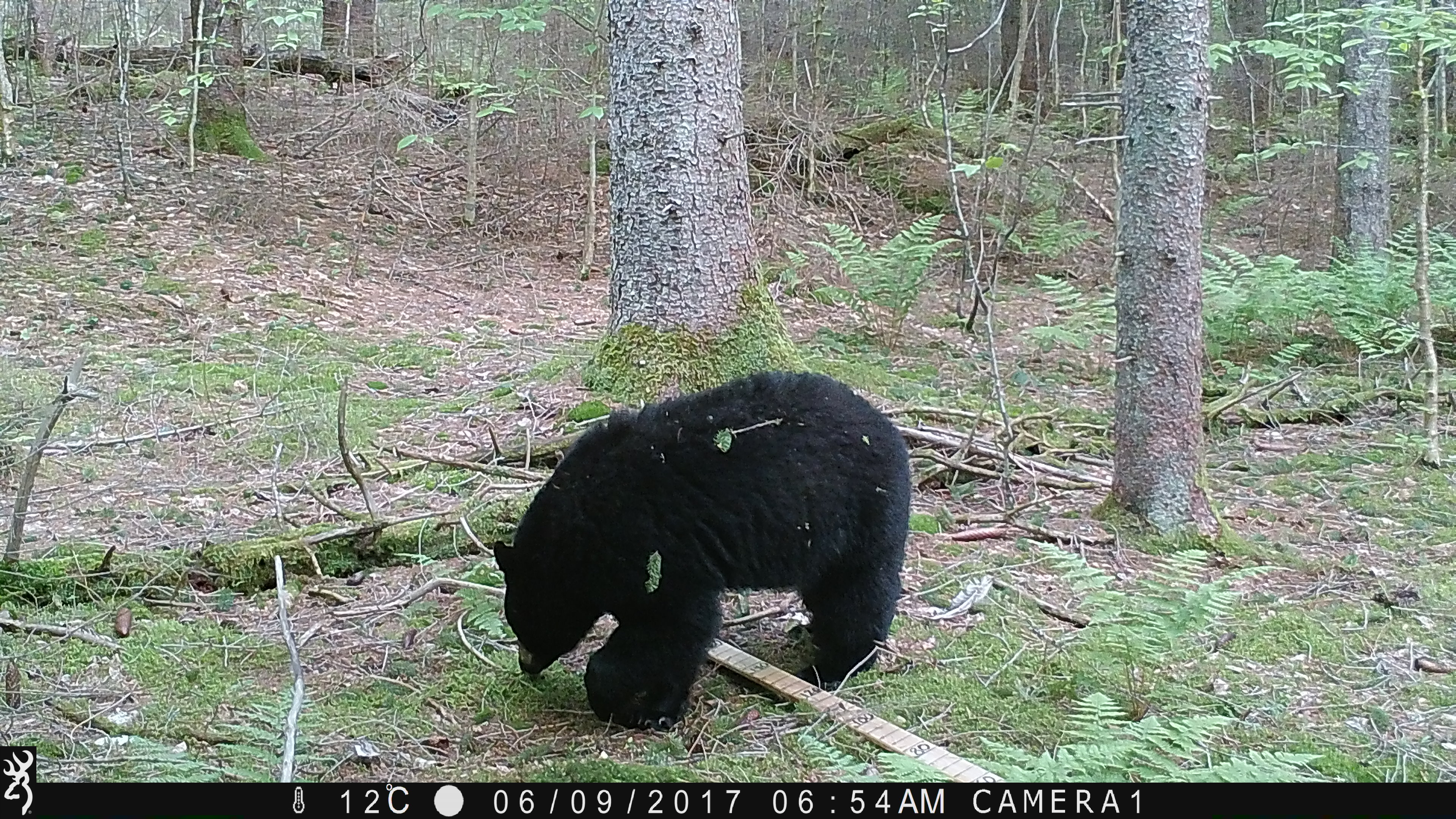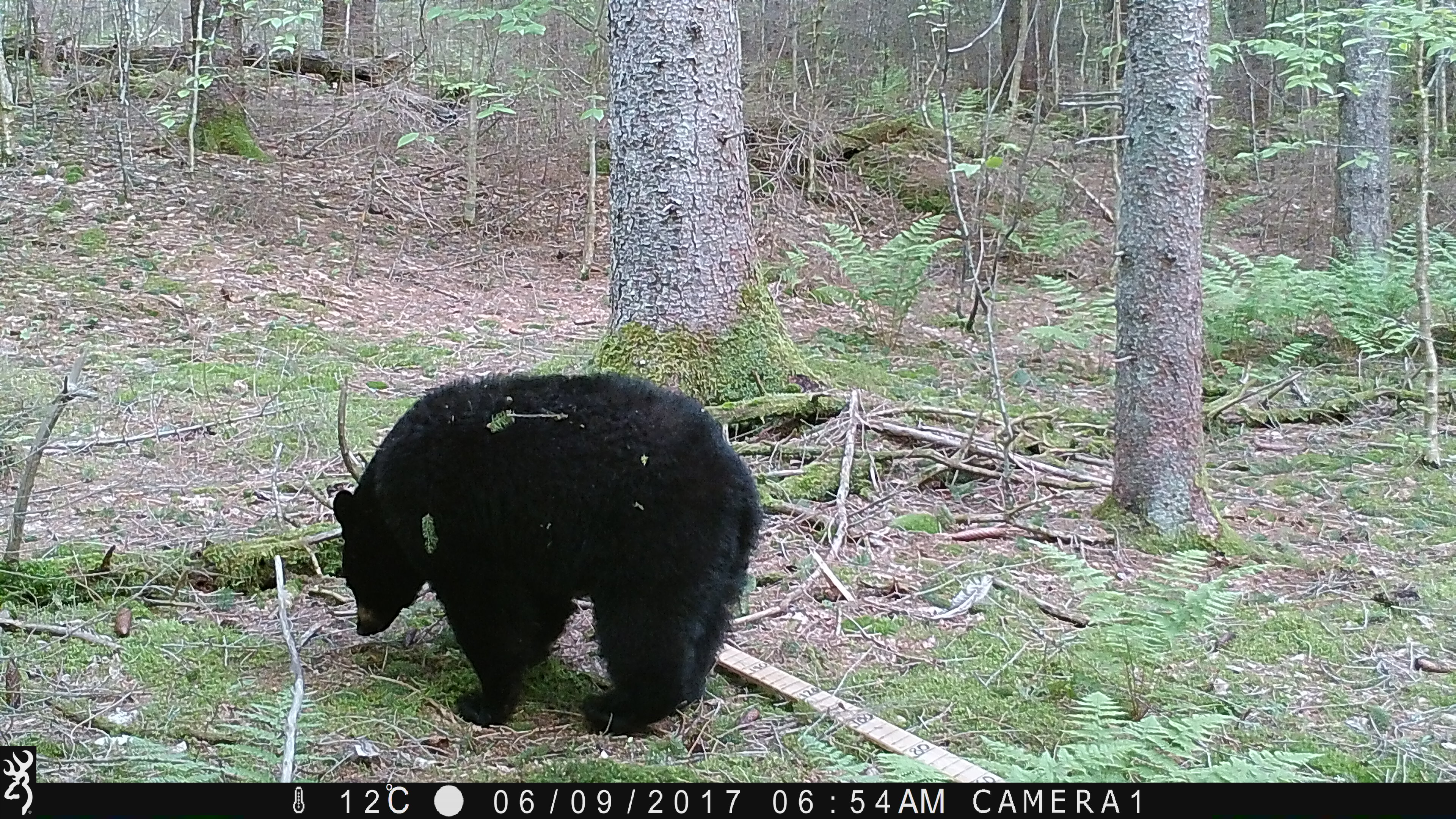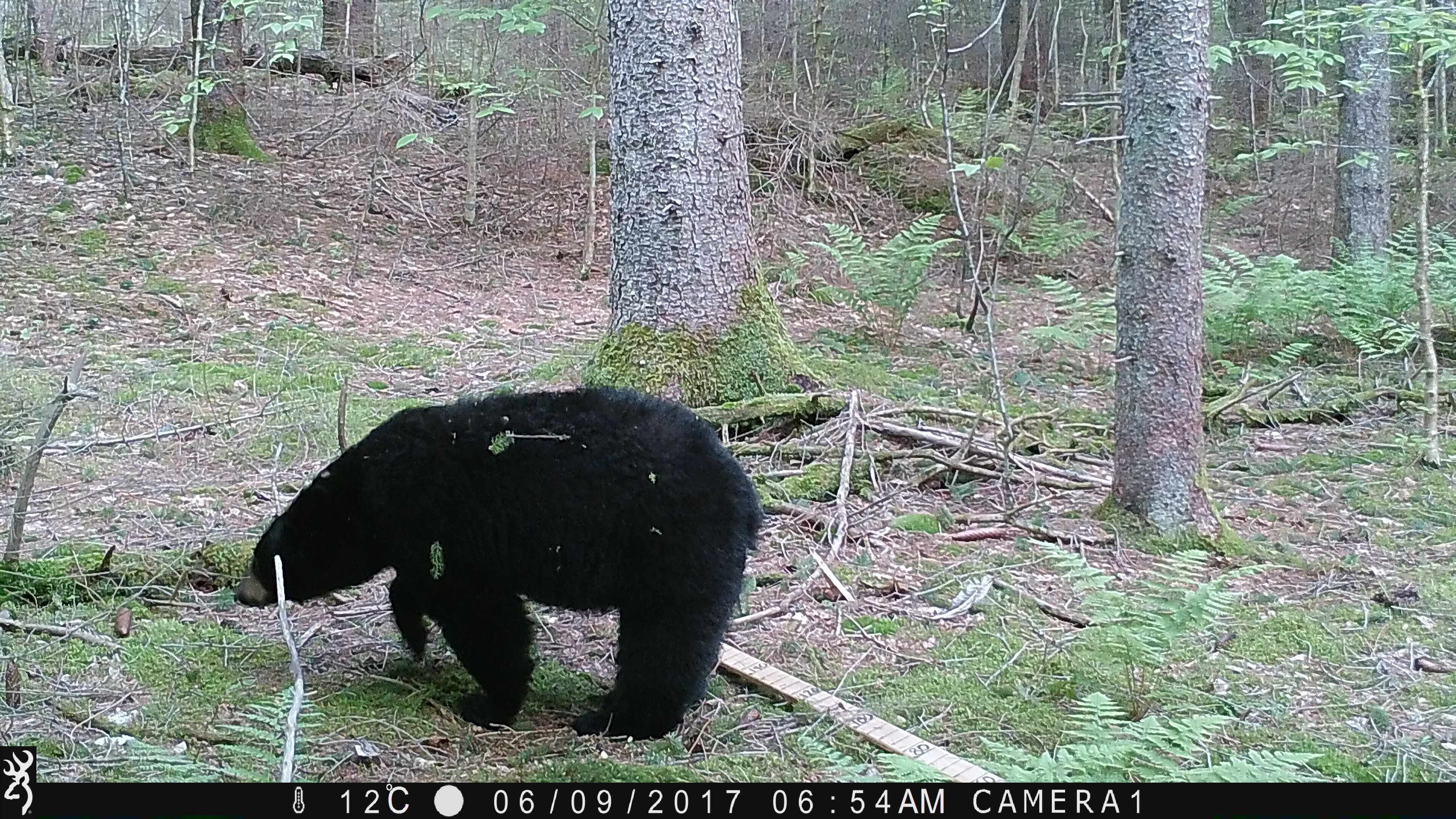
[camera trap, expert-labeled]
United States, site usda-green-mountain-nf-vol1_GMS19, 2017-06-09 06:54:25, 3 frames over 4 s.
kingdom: Animalia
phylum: Chordata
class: Mammalia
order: Carnivora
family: Ursidae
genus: Ursus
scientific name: Ursus americanus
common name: black bear